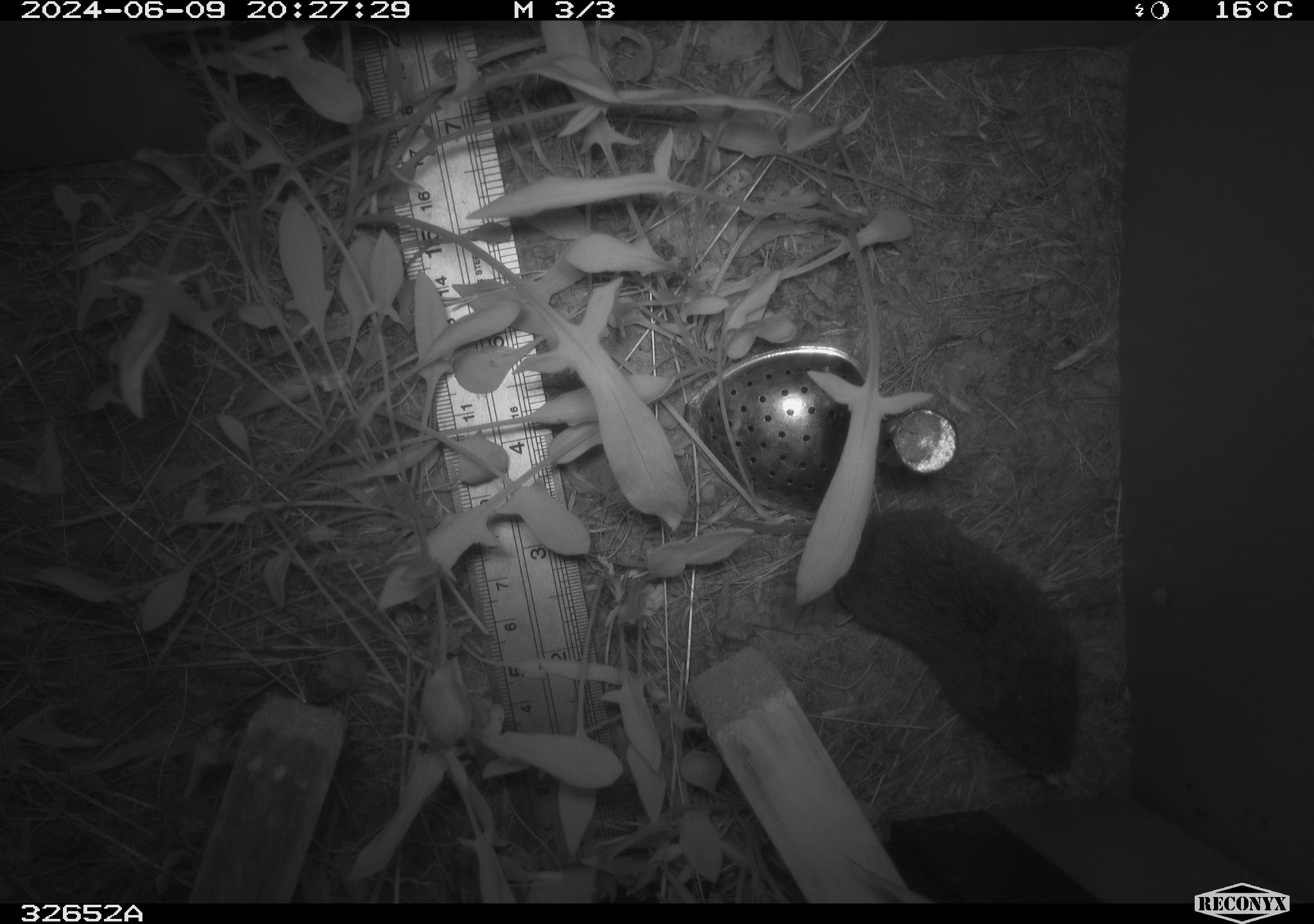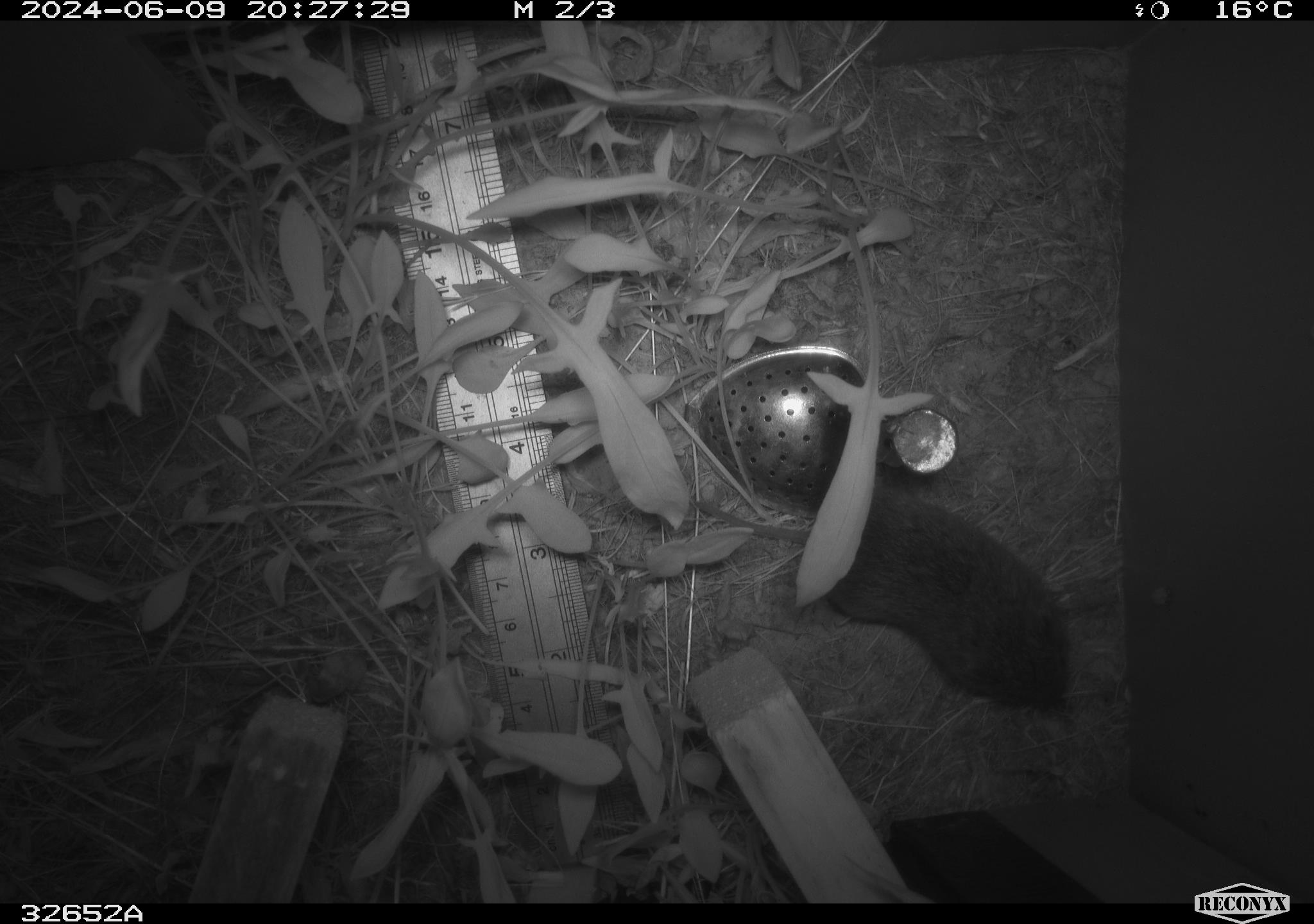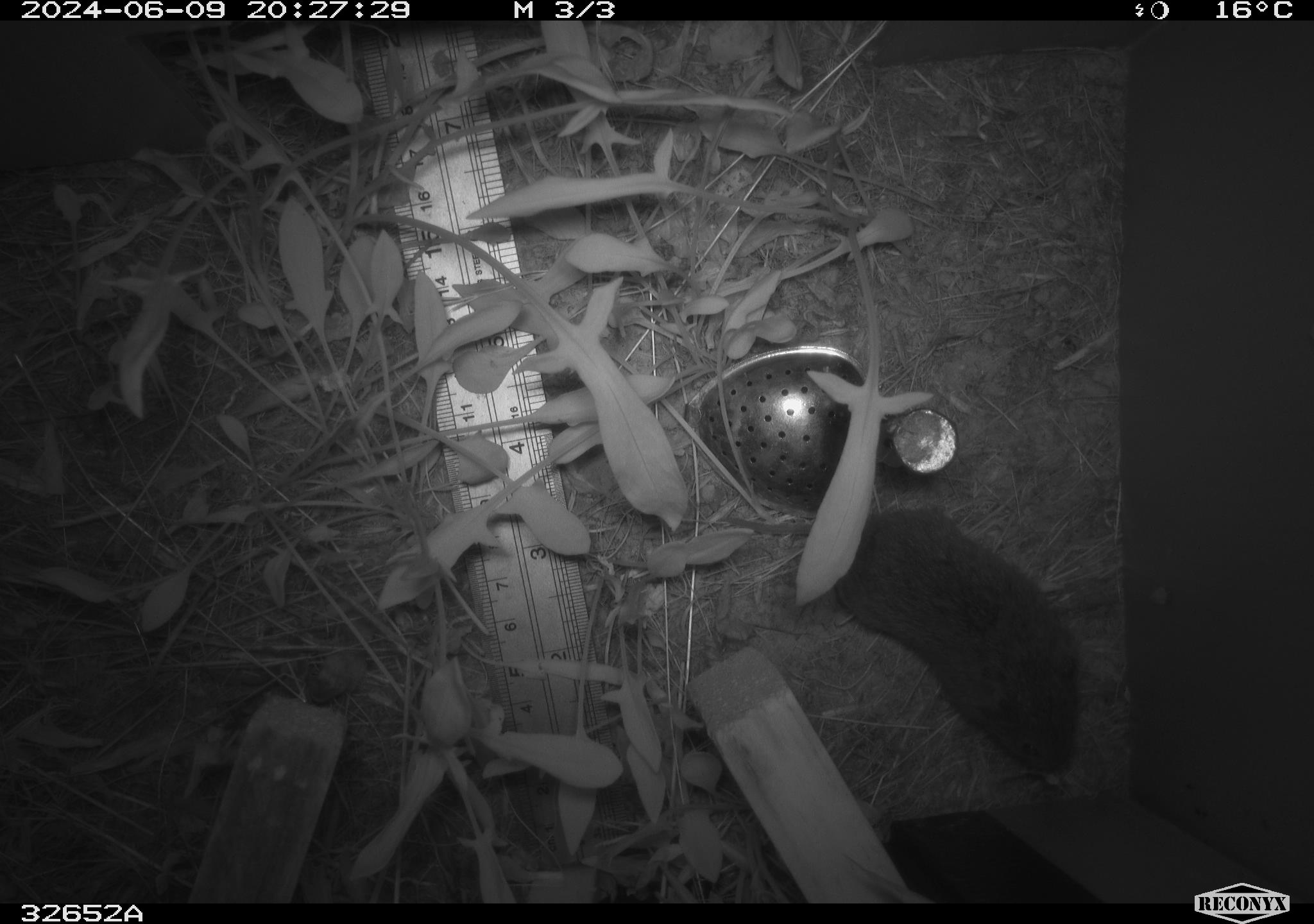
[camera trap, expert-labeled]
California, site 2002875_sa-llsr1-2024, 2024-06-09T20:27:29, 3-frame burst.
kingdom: Animalia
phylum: Chordata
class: Mammalia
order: Rodentia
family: Cricetidae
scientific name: Arvicolinae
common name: voles, lemmings, and muskrats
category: arvicolinae subfamily